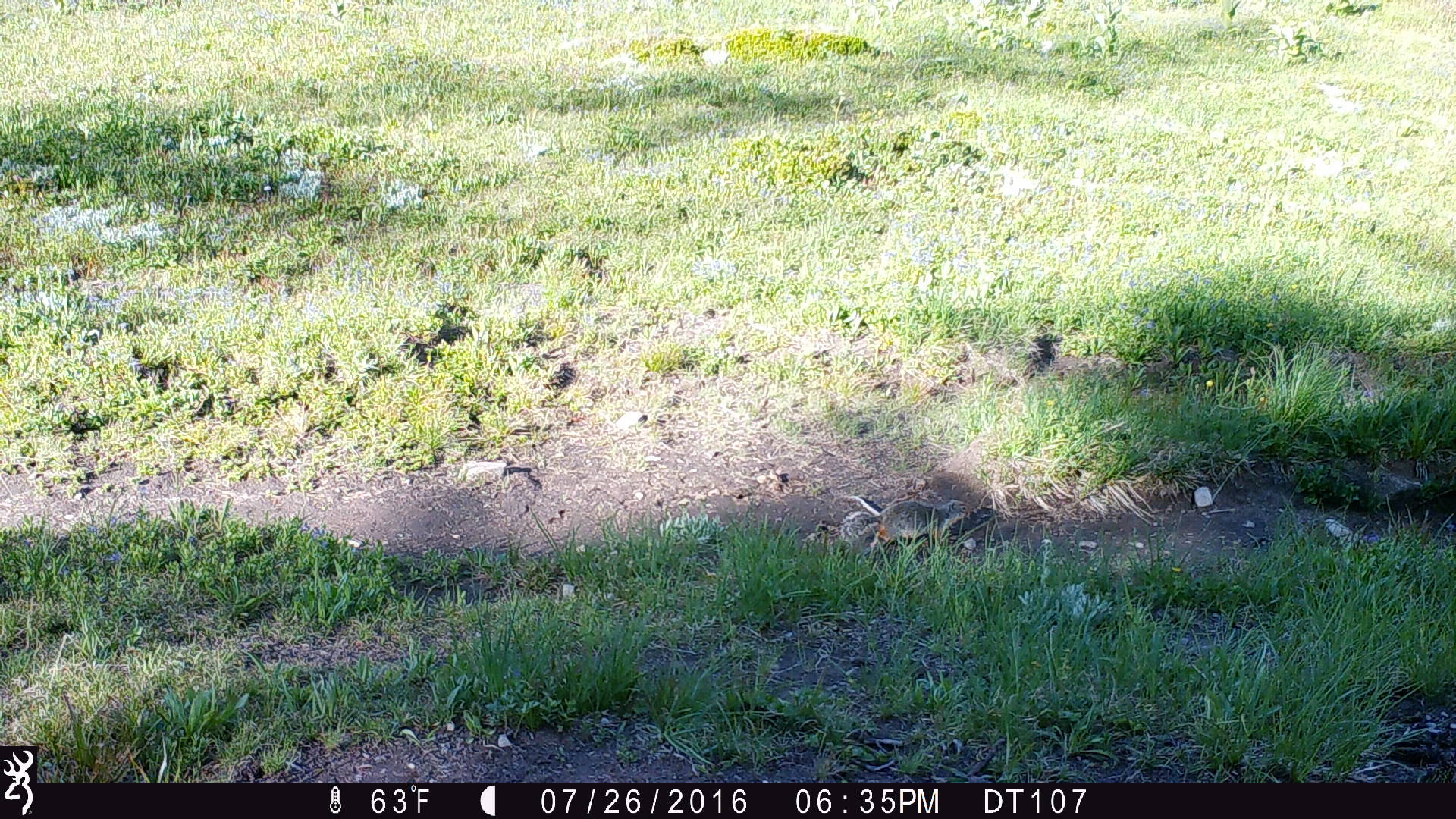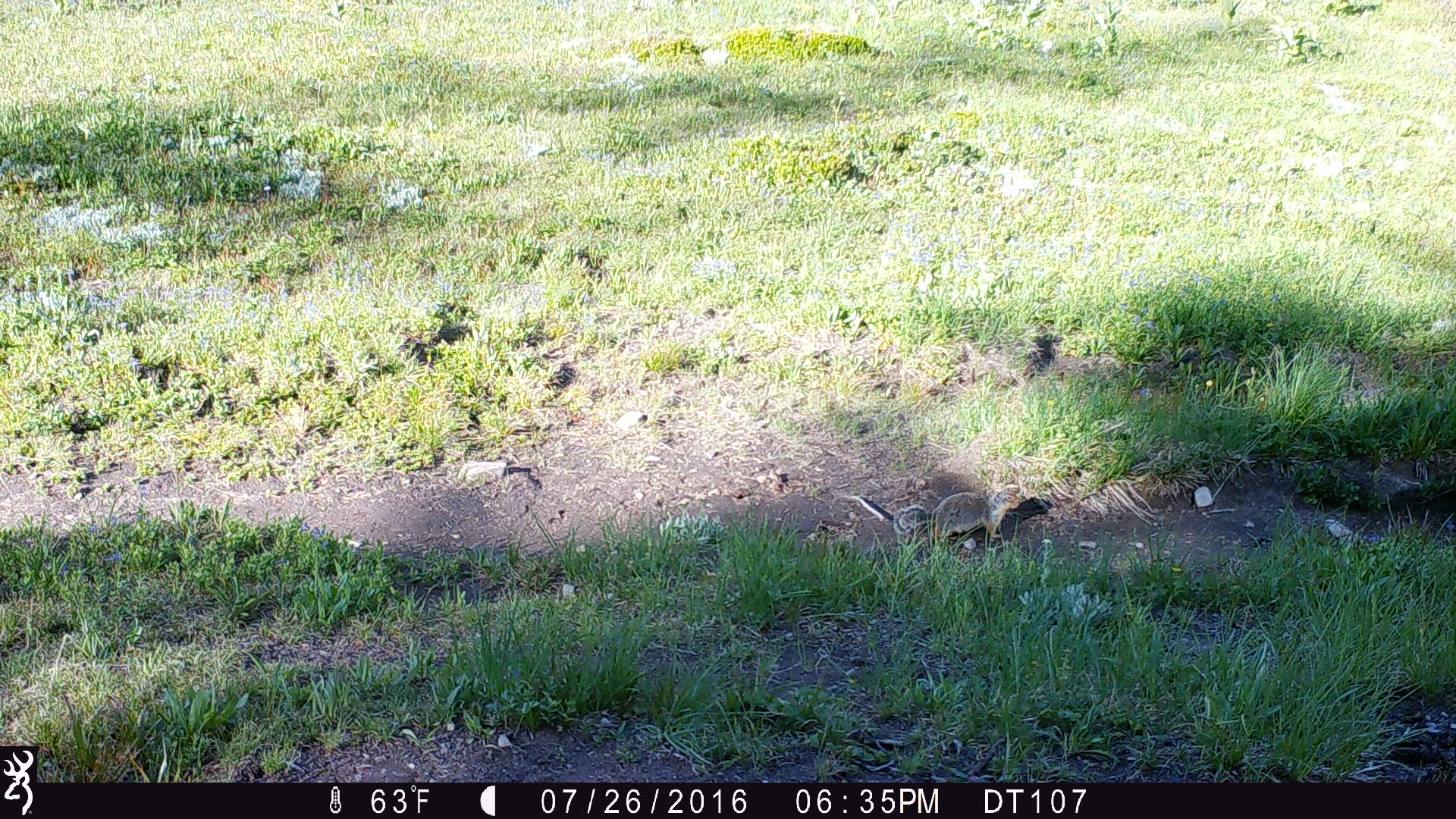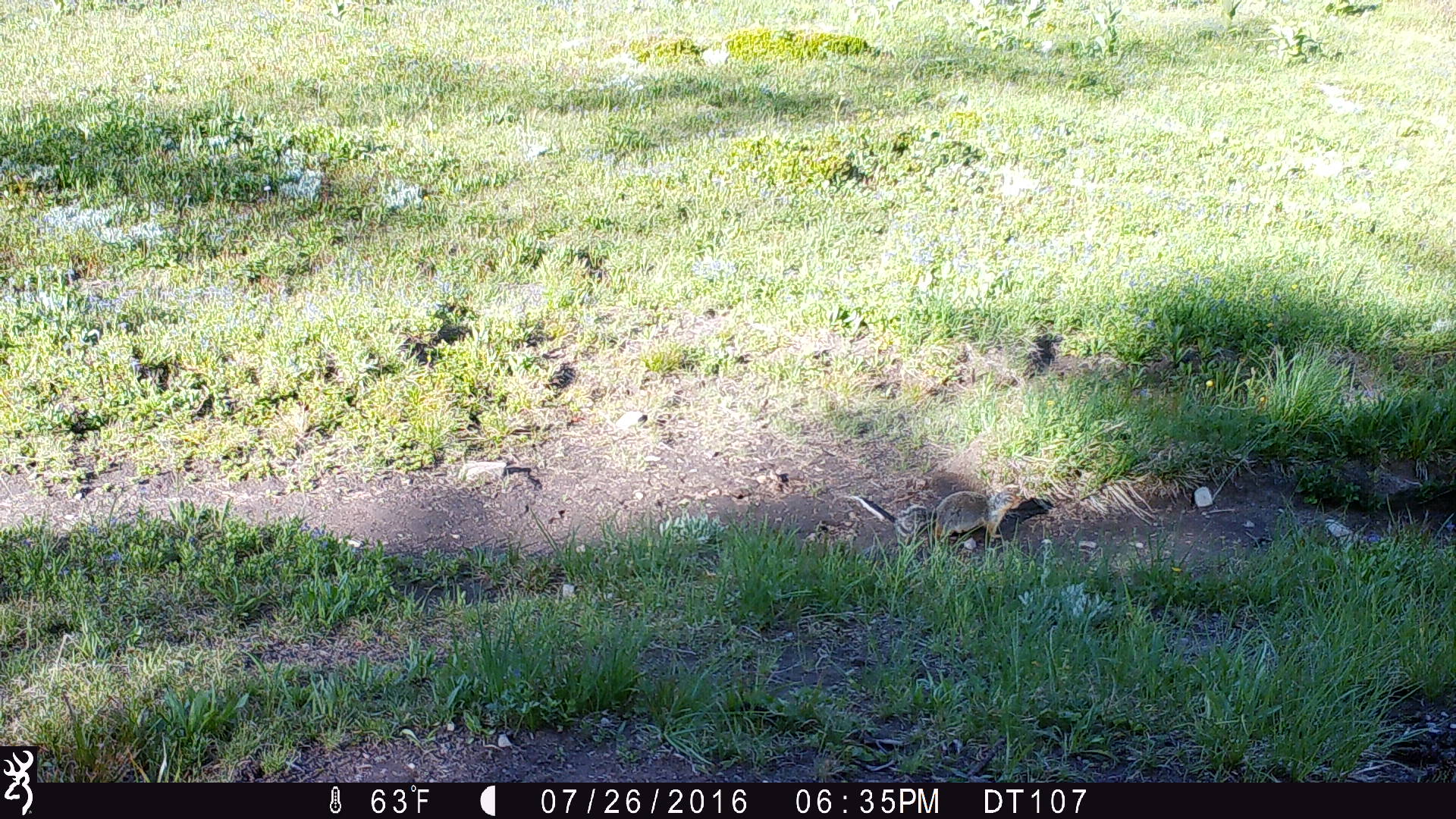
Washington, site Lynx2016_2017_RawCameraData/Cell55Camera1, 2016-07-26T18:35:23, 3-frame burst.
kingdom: Animalia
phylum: Chordata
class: Mammalia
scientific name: Mammalia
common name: small mammal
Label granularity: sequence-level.